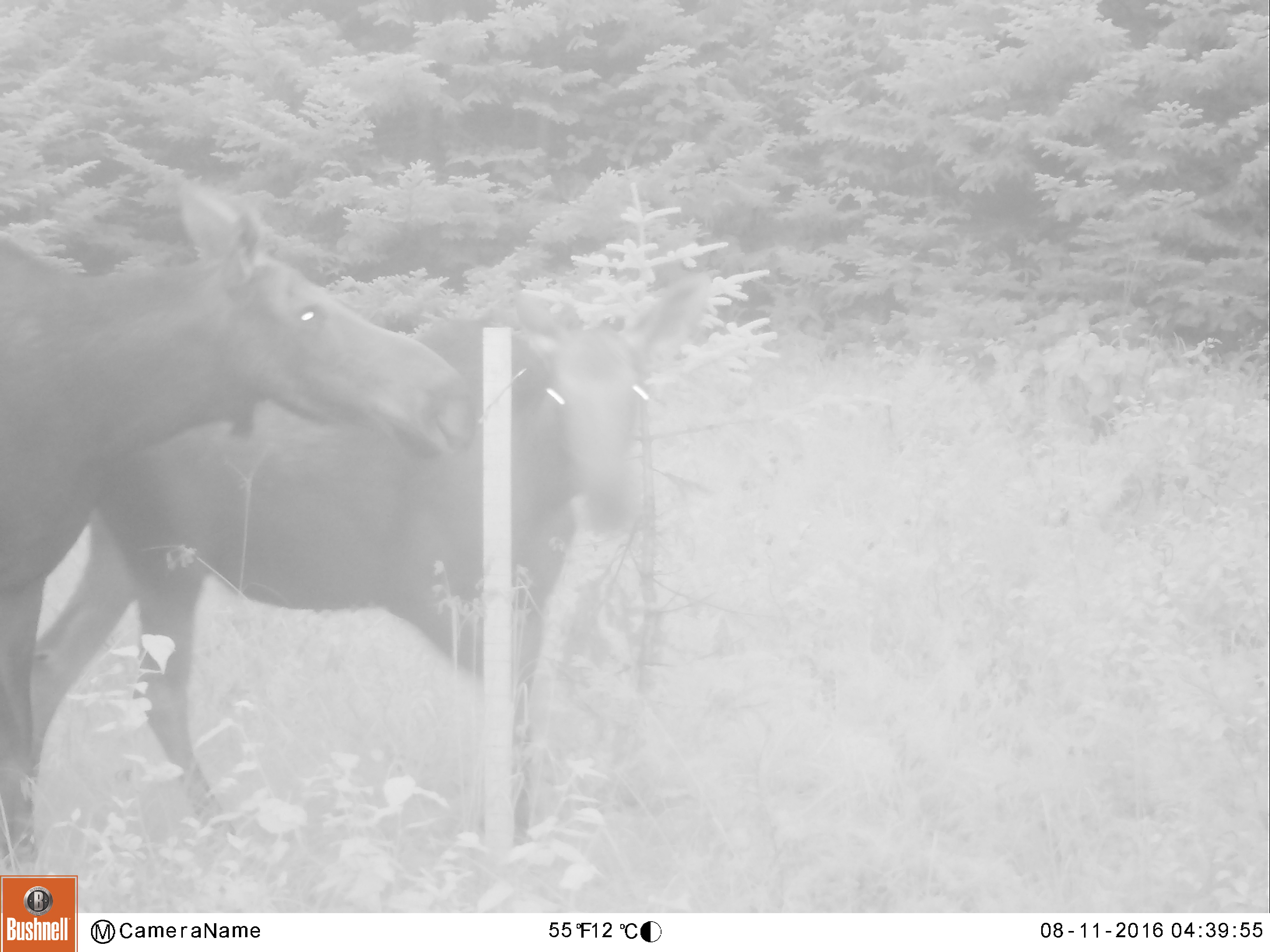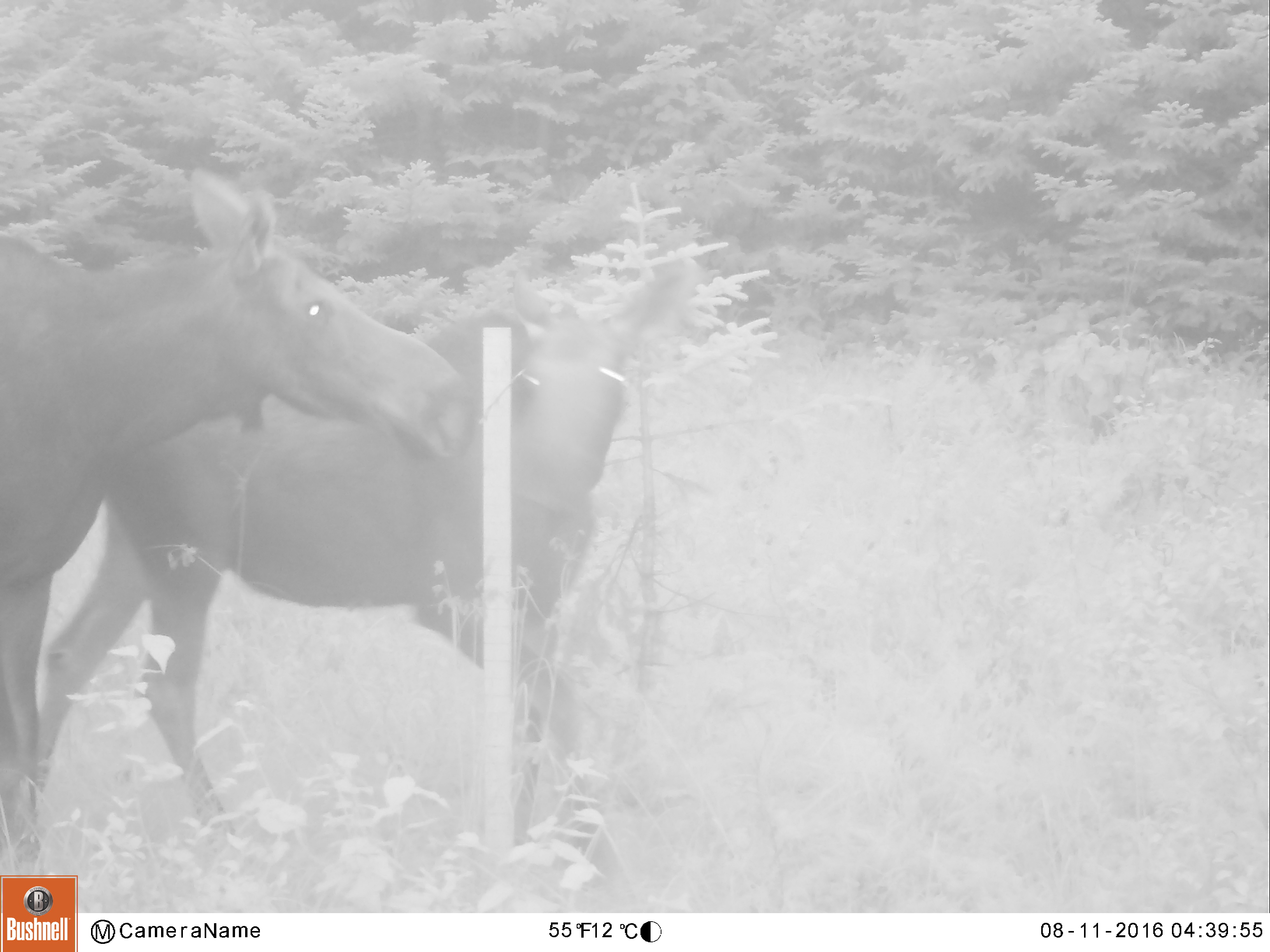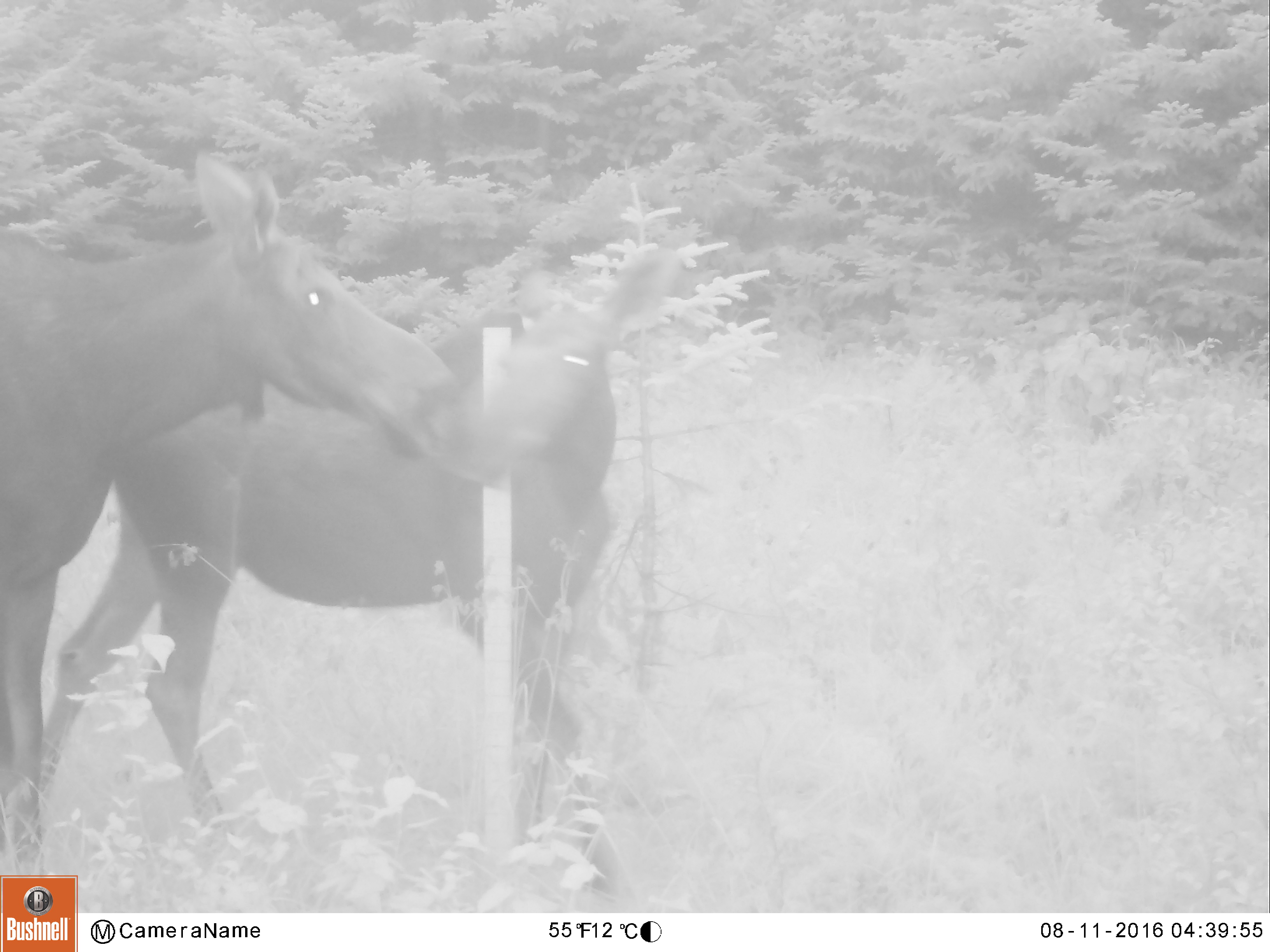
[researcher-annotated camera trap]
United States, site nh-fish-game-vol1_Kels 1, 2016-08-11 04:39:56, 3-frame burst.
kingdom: Animalia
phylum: Chordata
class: Mammalia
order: Artiodactyla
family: Cervidae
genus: Alces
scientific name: Alces alces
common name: moose